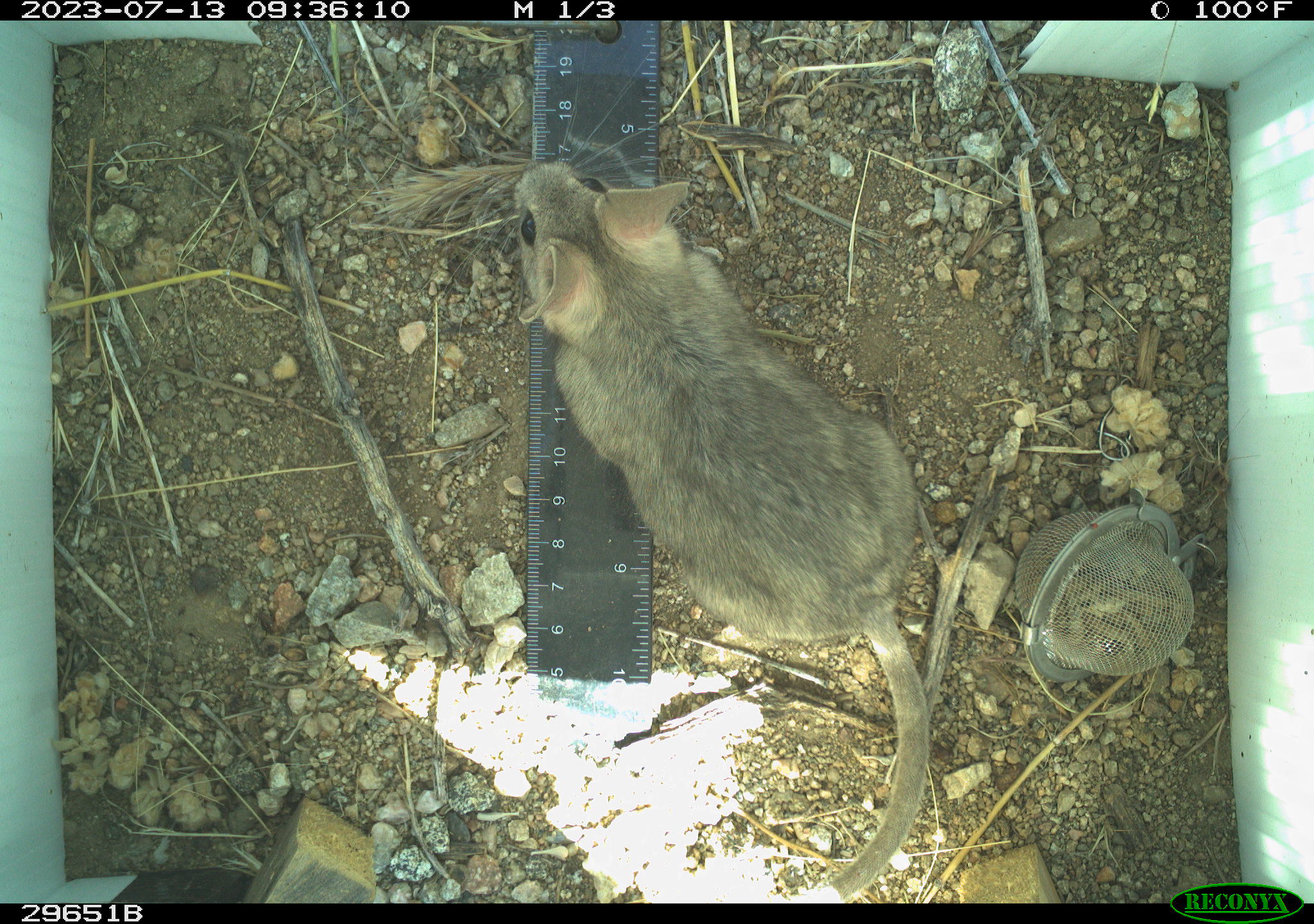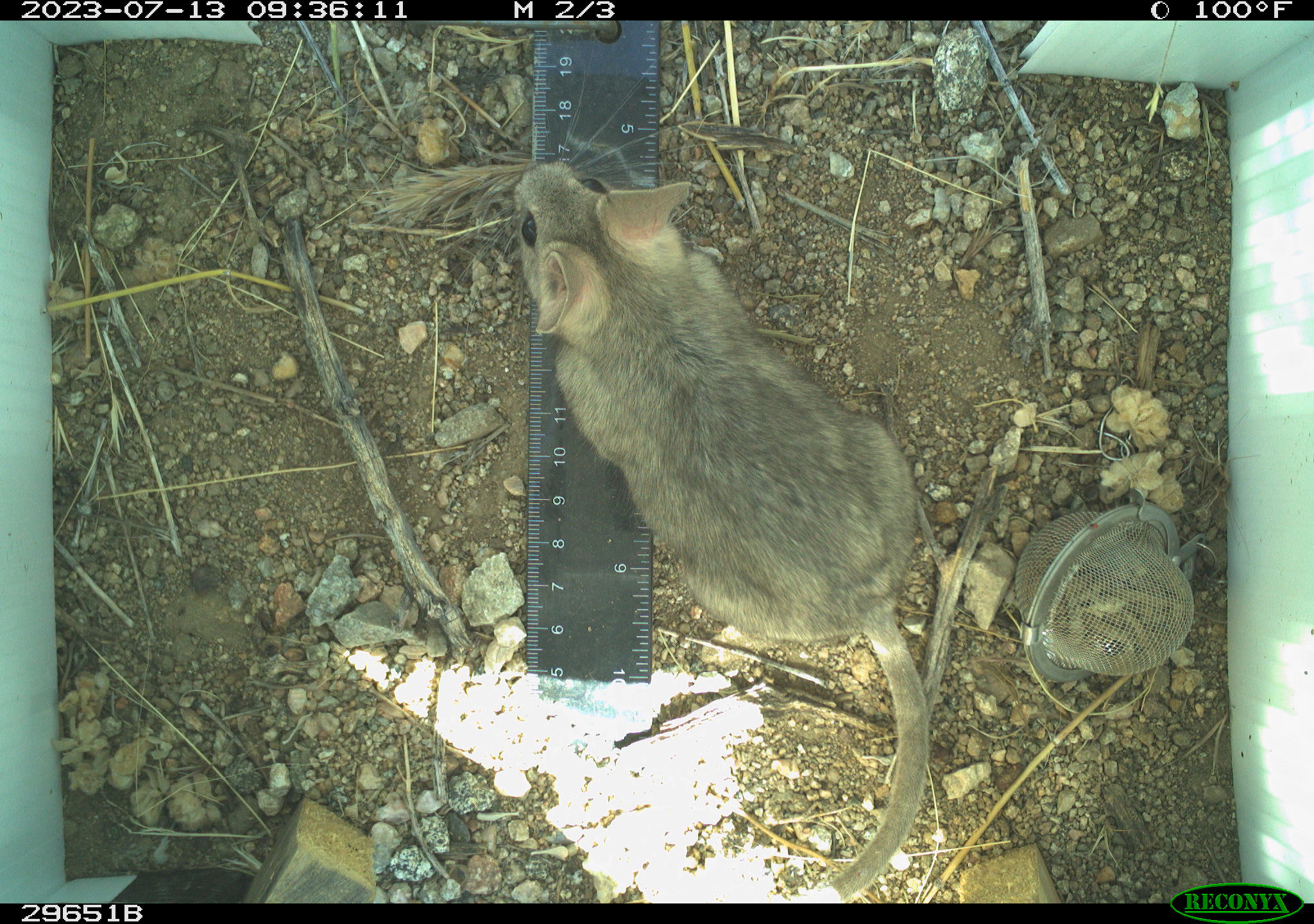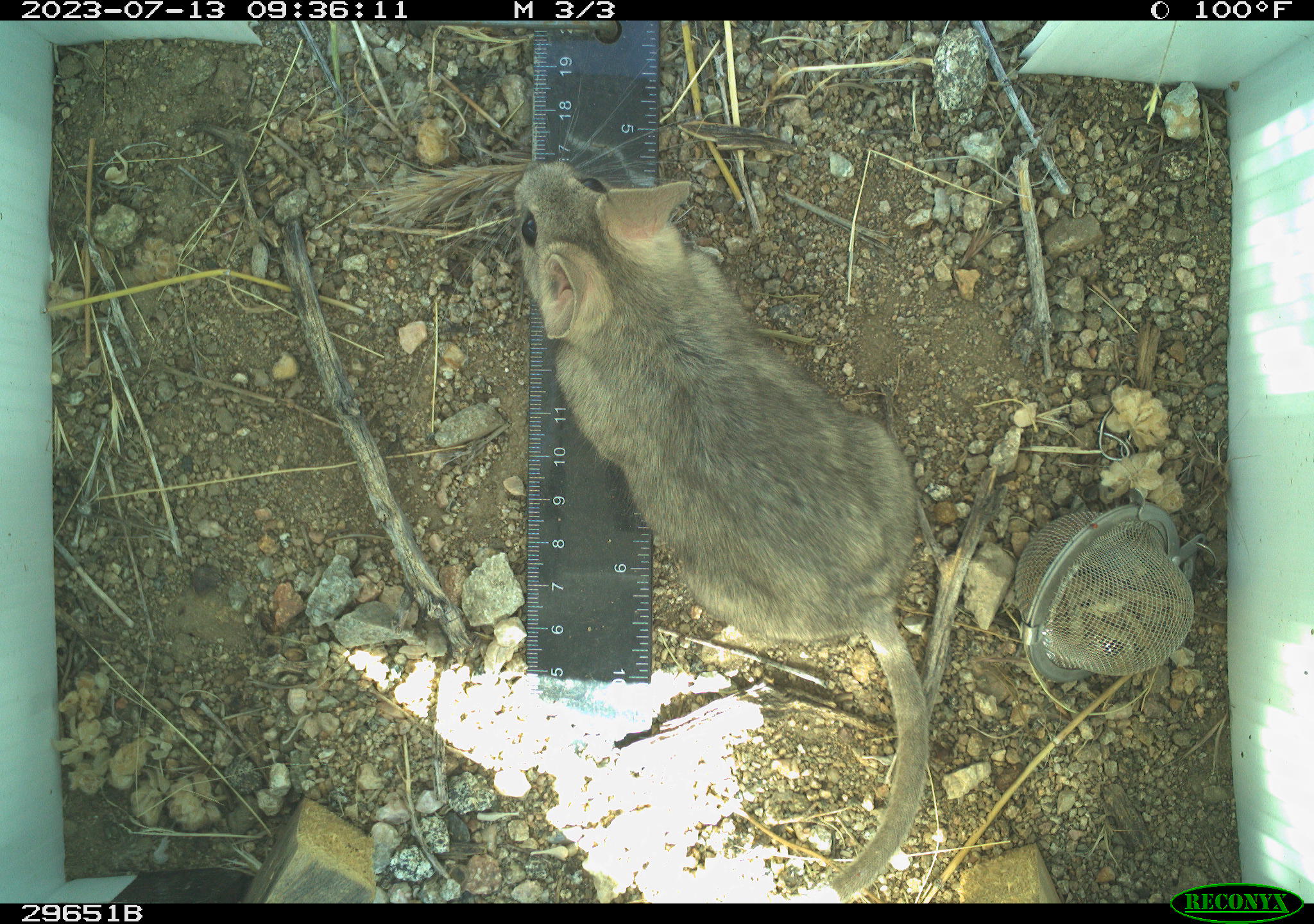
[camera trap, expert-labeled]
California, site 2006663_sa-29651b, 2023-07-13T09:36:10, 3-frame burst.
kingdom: Animalia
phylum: Chordata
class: Mammalia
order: Rodentia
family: Cricetidae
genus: Neotoma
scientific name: Neotoma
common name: pack rat or woodrat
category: neotoma species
Neotoma species (pack rat or woodrat) (Neotoma).